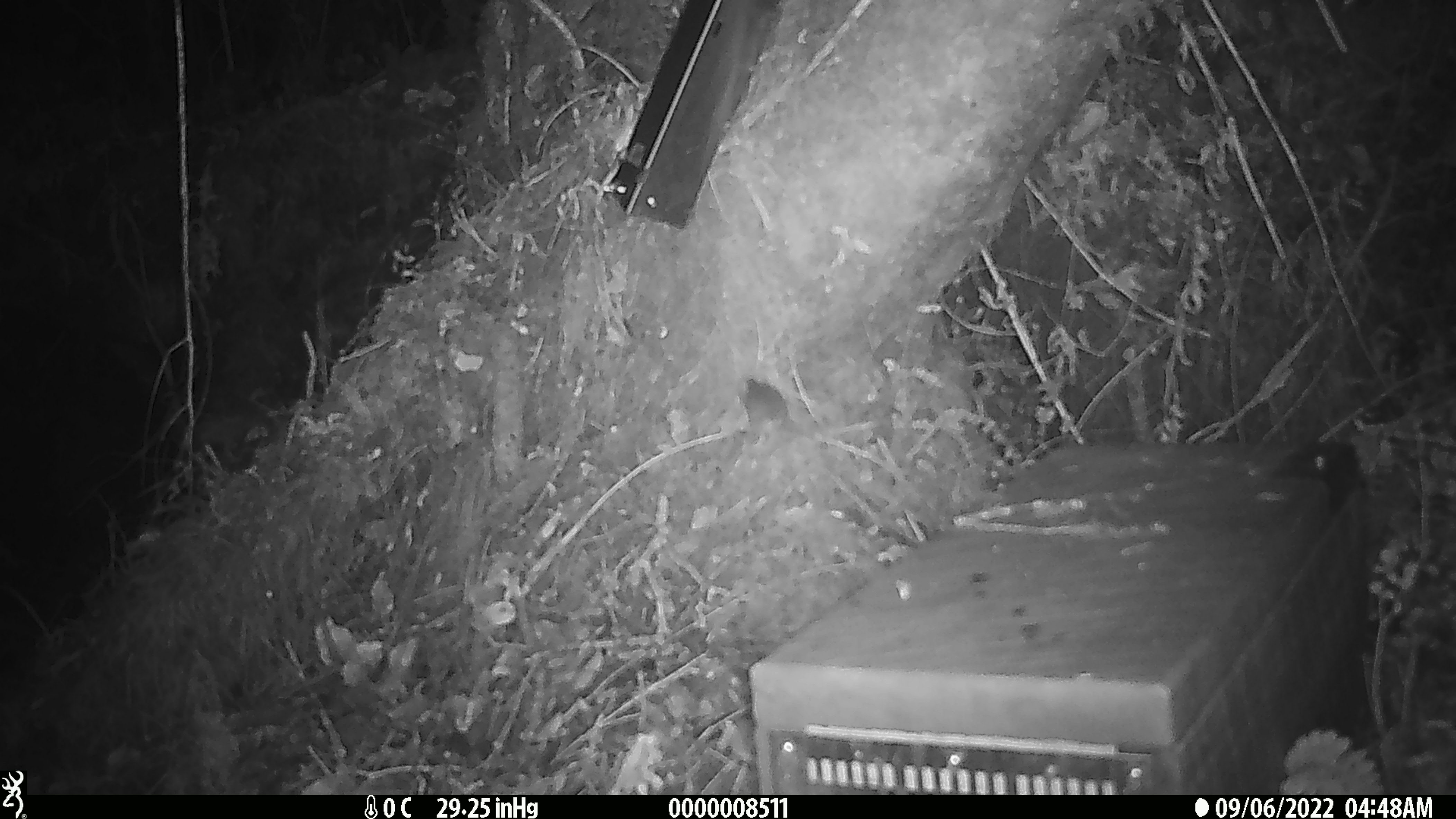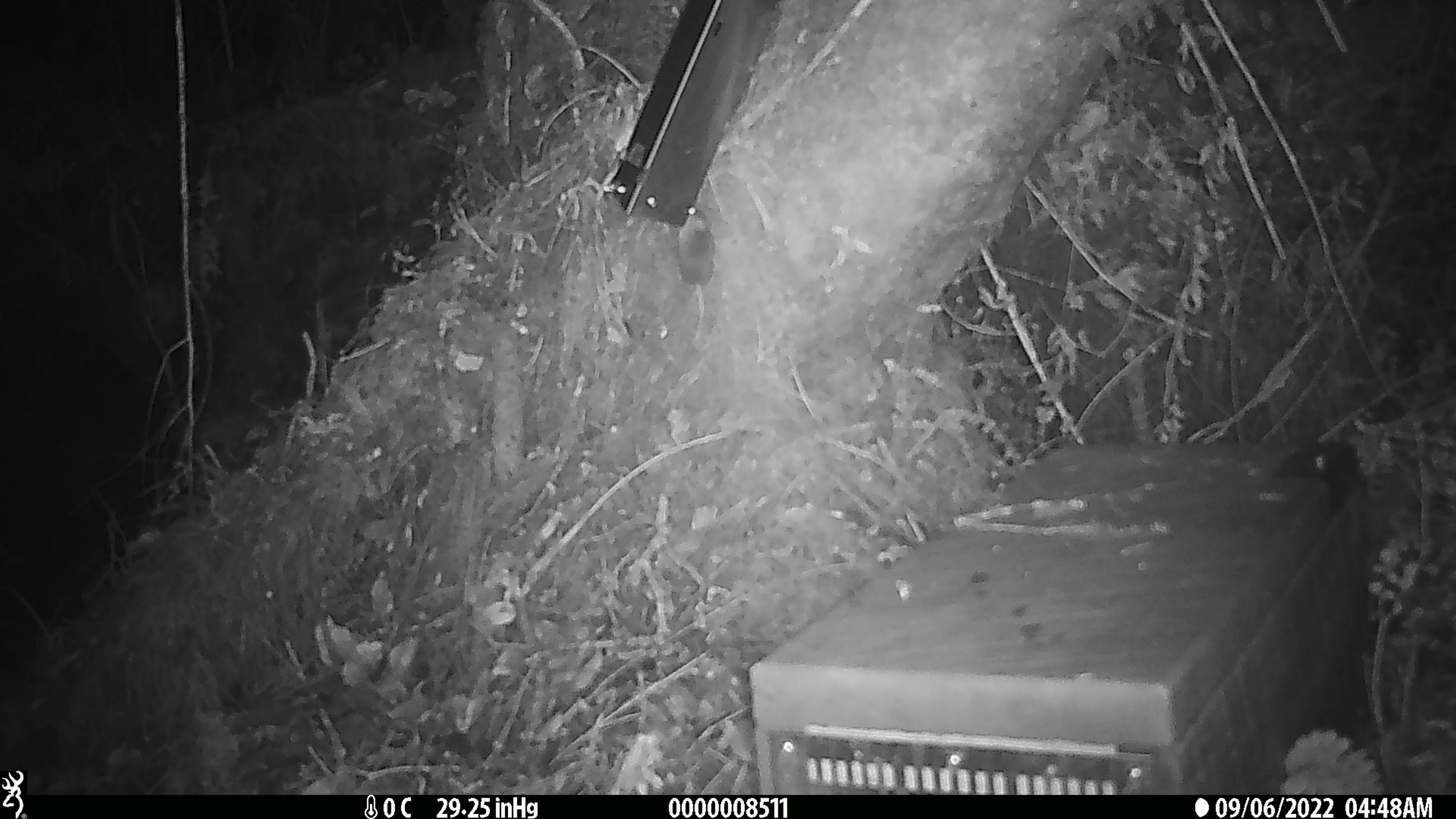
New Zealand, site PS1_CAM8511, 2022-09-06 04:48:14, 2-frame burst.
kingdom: Animalia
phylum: Chordata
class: Mammalia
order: Rodentia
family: Muridae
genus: Mus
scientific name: Mus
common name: mouse